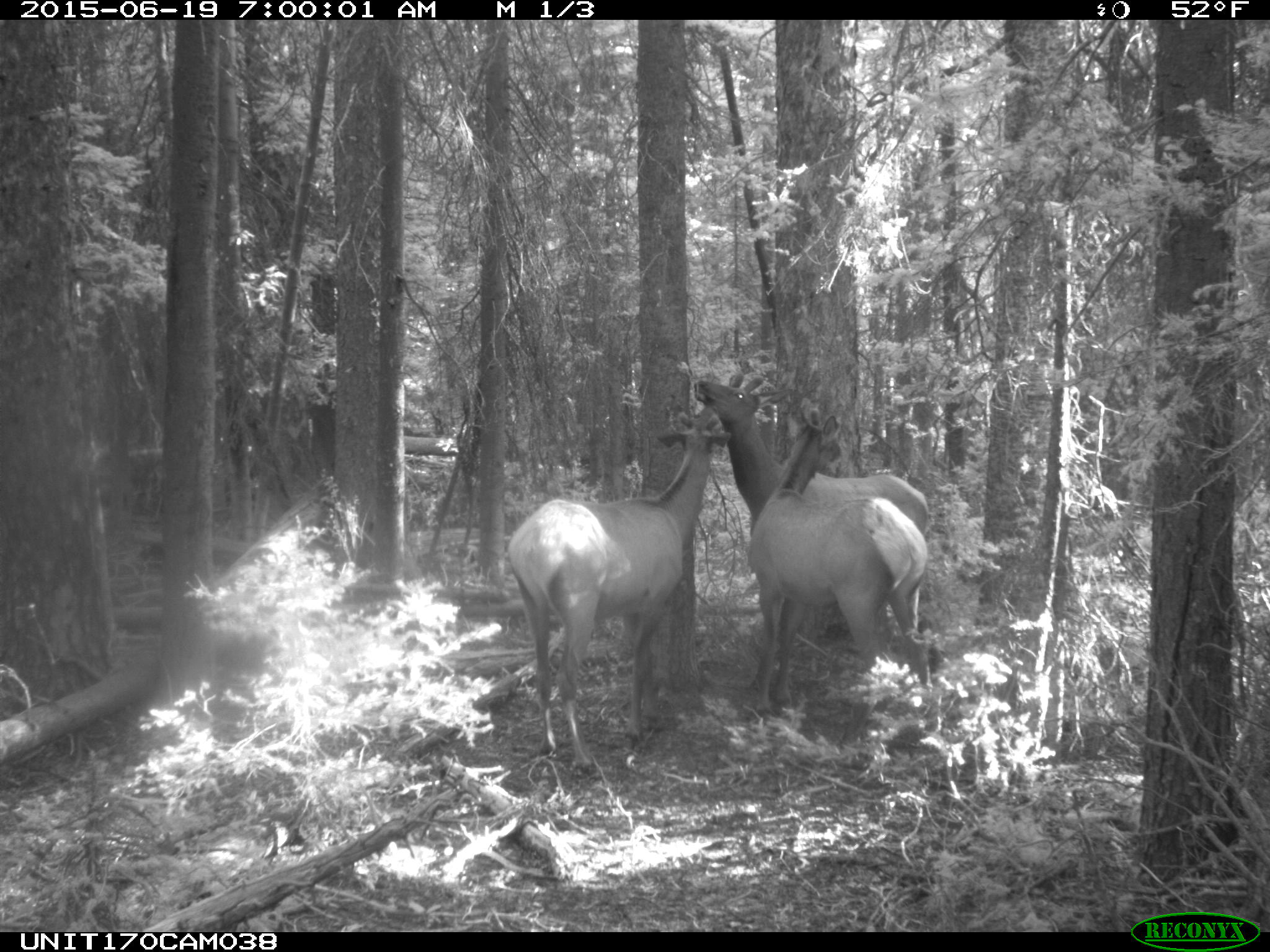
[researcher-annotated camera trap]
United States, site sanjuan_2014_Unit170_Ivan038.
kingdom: Animalia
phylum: Chordata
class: Mammalia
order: Artiodactyla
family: Cervidae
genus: Cervus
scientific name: Cervus elaphus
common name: red deer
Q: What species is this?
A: Cervus elaphus (red deer).